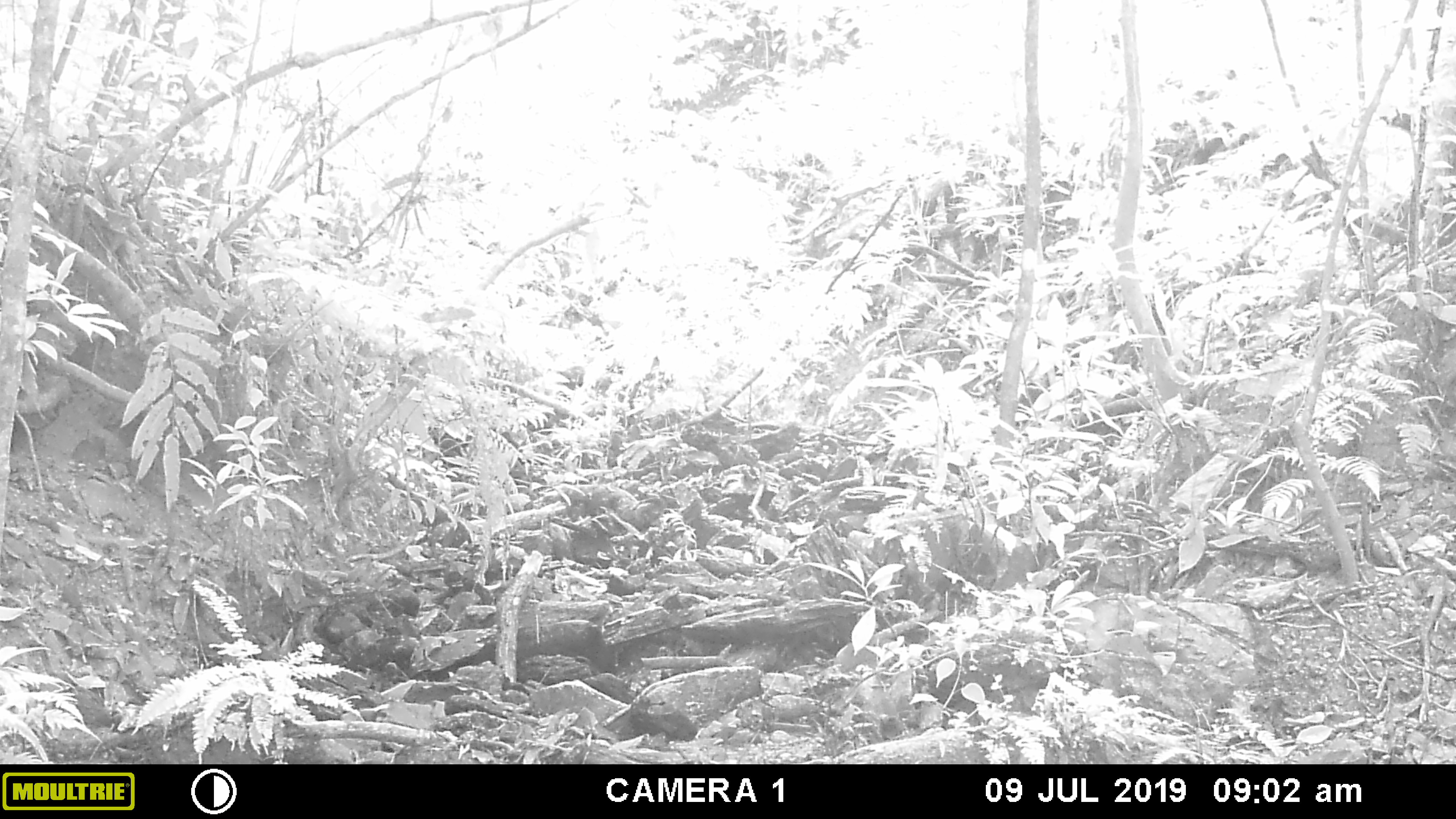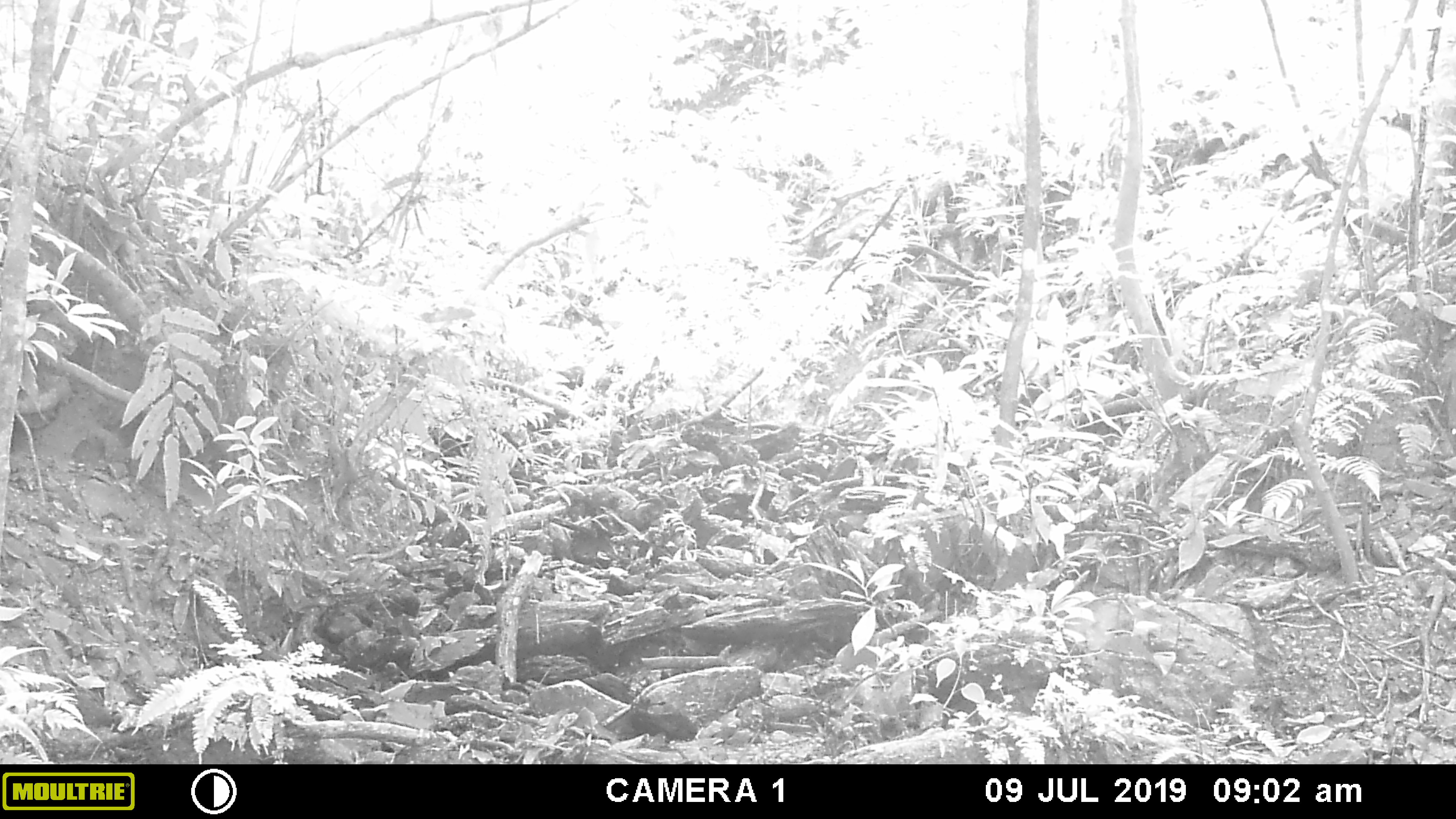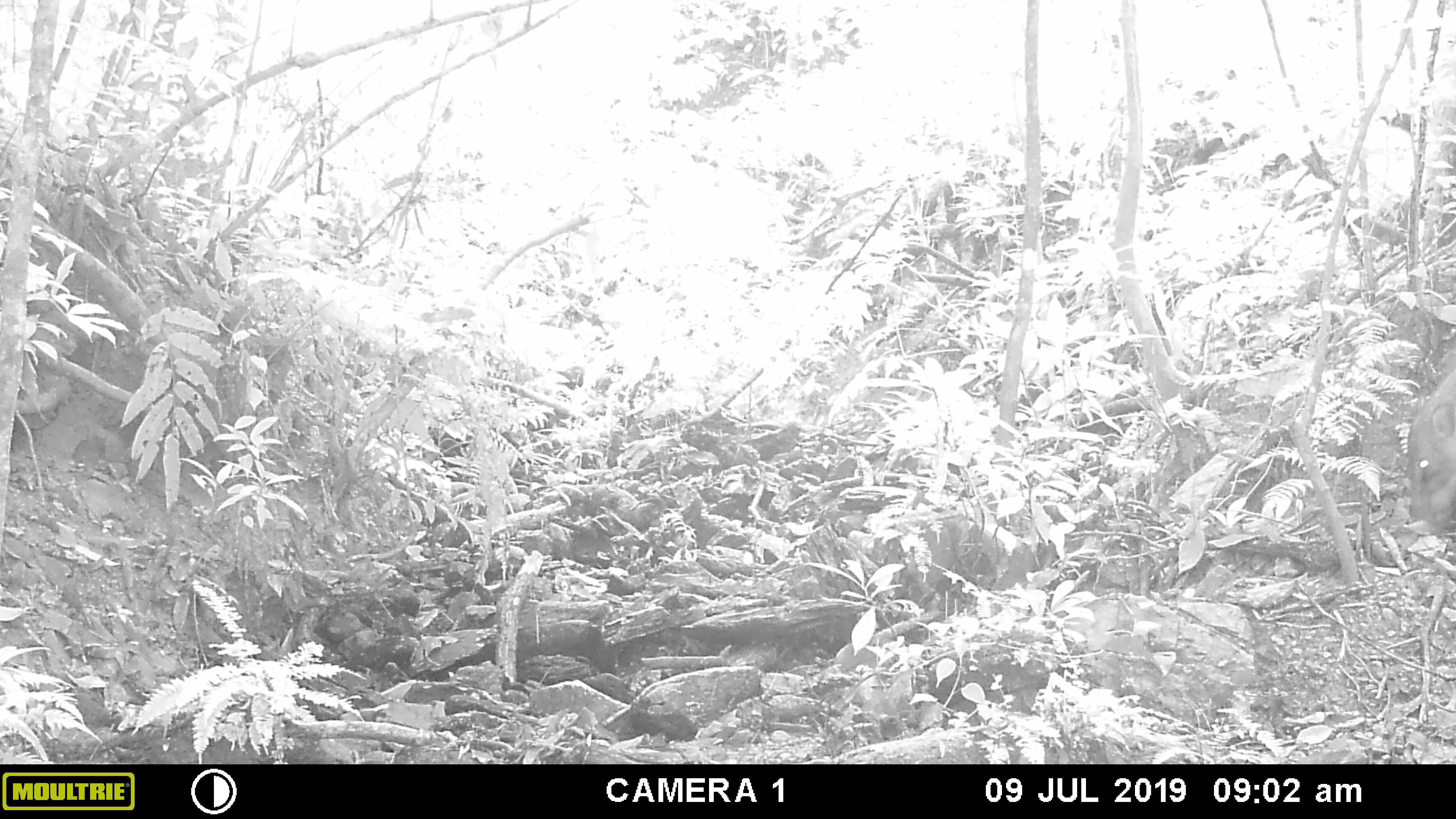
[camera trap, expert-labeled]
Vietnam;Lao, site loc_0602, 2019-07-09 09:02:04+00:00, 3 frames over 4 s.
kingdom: Animalia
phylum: Chordata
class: Mammalia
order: Artiodactyla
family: Suidae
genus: Sus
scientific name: Sus scrofa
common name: eurasian wild pig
Eurasian wild pig (Sus scrofa). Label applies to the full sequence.